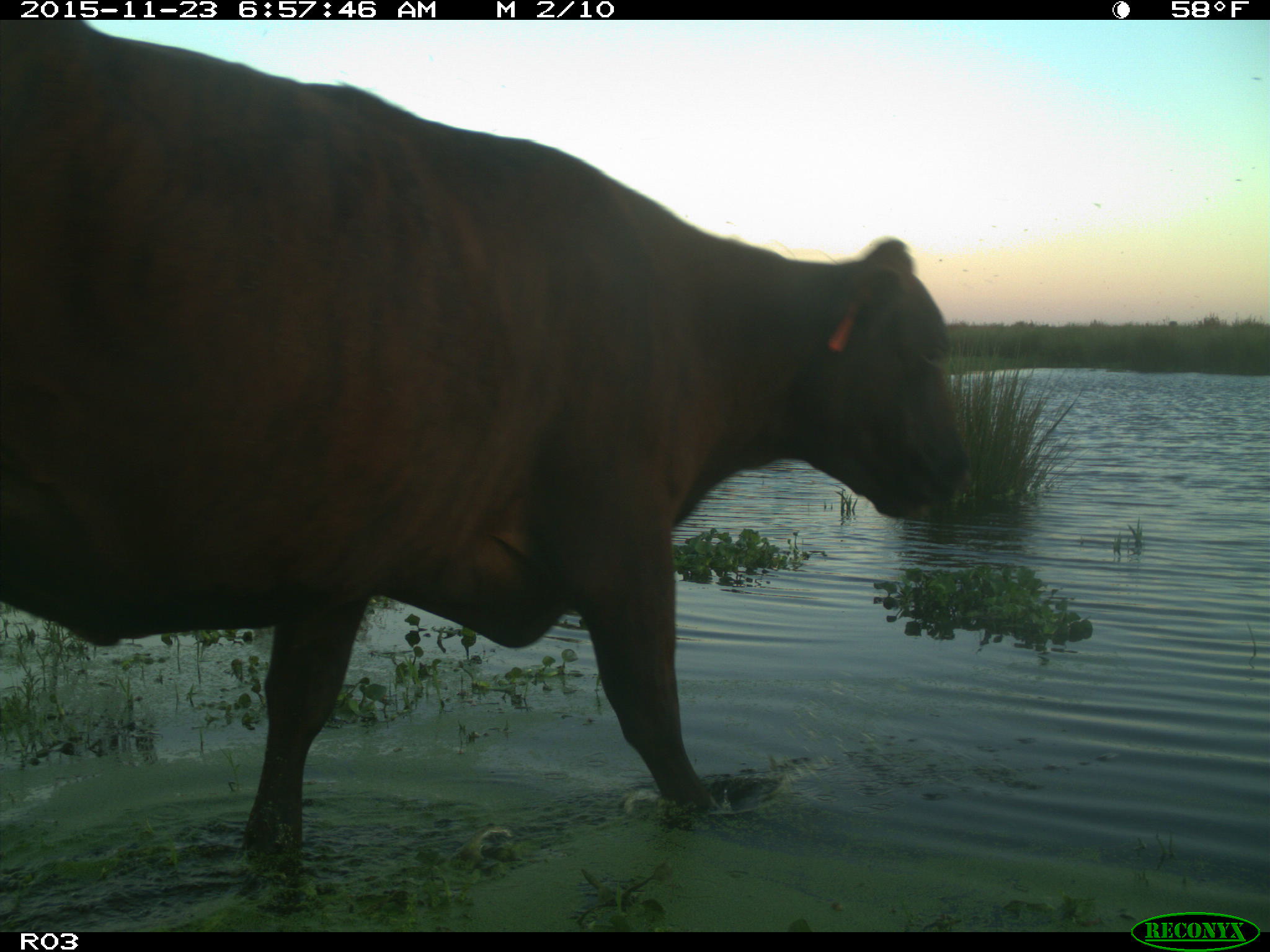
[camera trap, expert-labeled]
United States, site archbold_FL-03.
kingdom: Animalia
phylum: Chordata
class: Mammalia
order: Artiodactyla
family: Bovidae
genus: Bos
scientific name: Bos taurus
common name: domestic cow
Bos taurus (domestic cow).